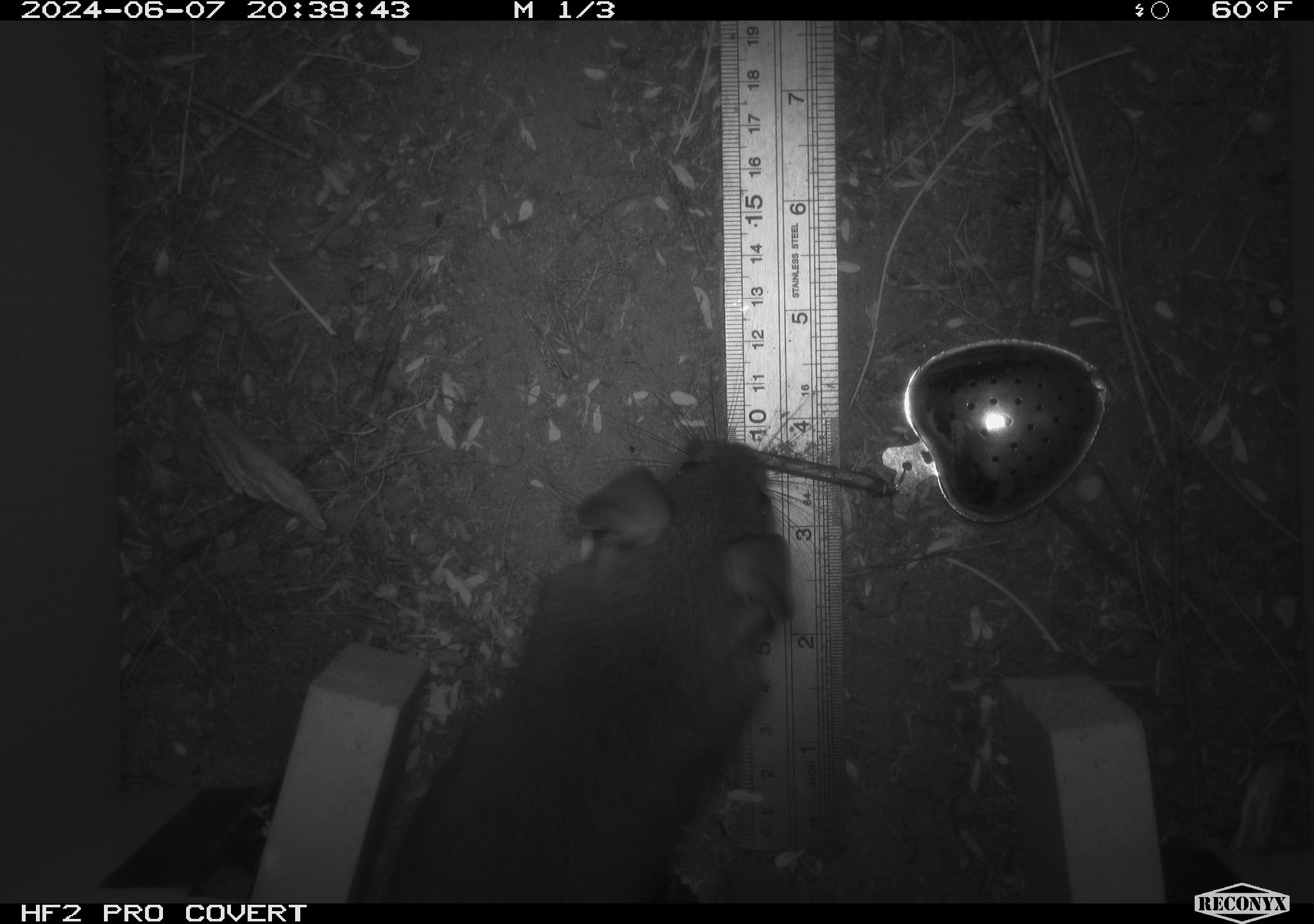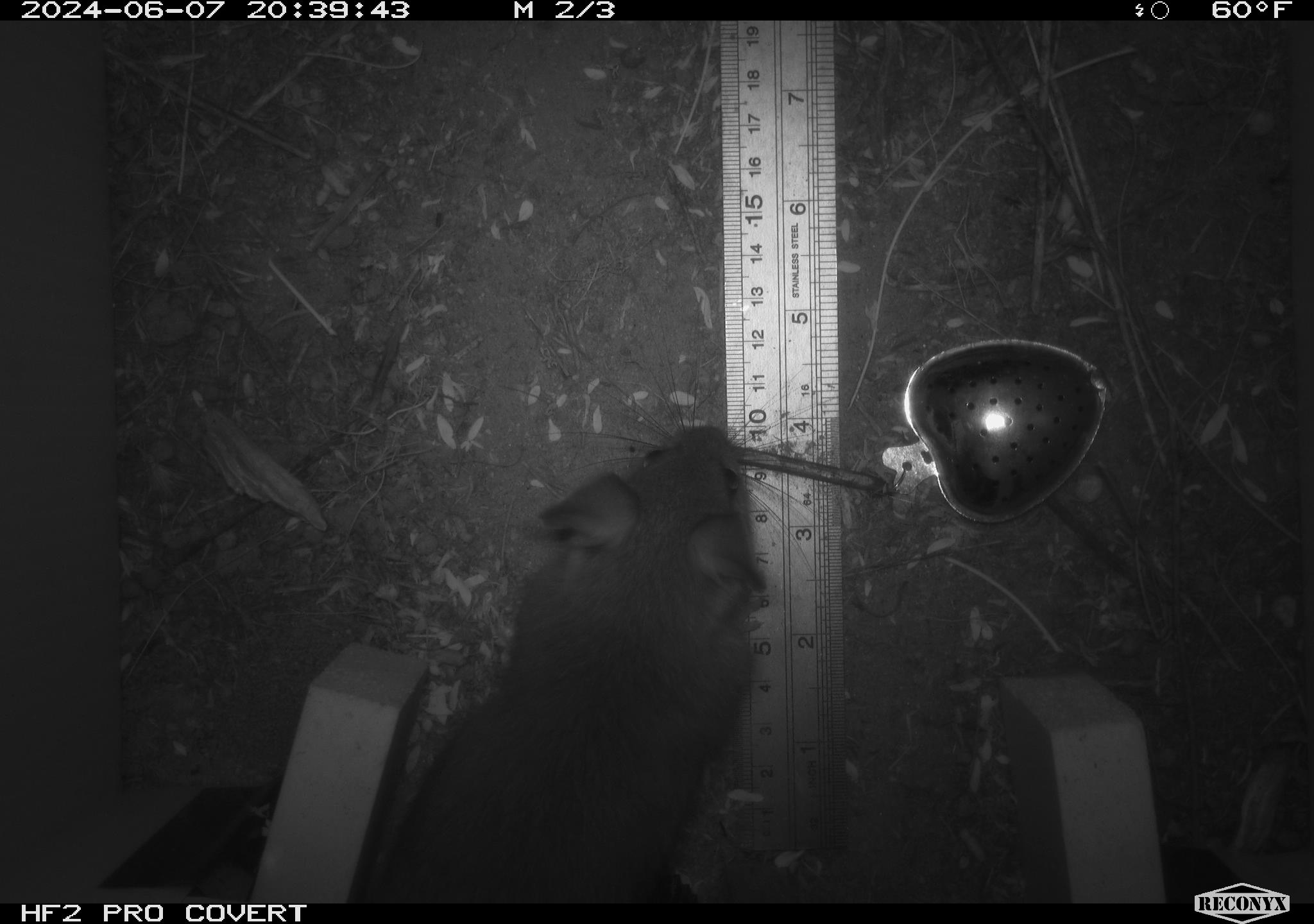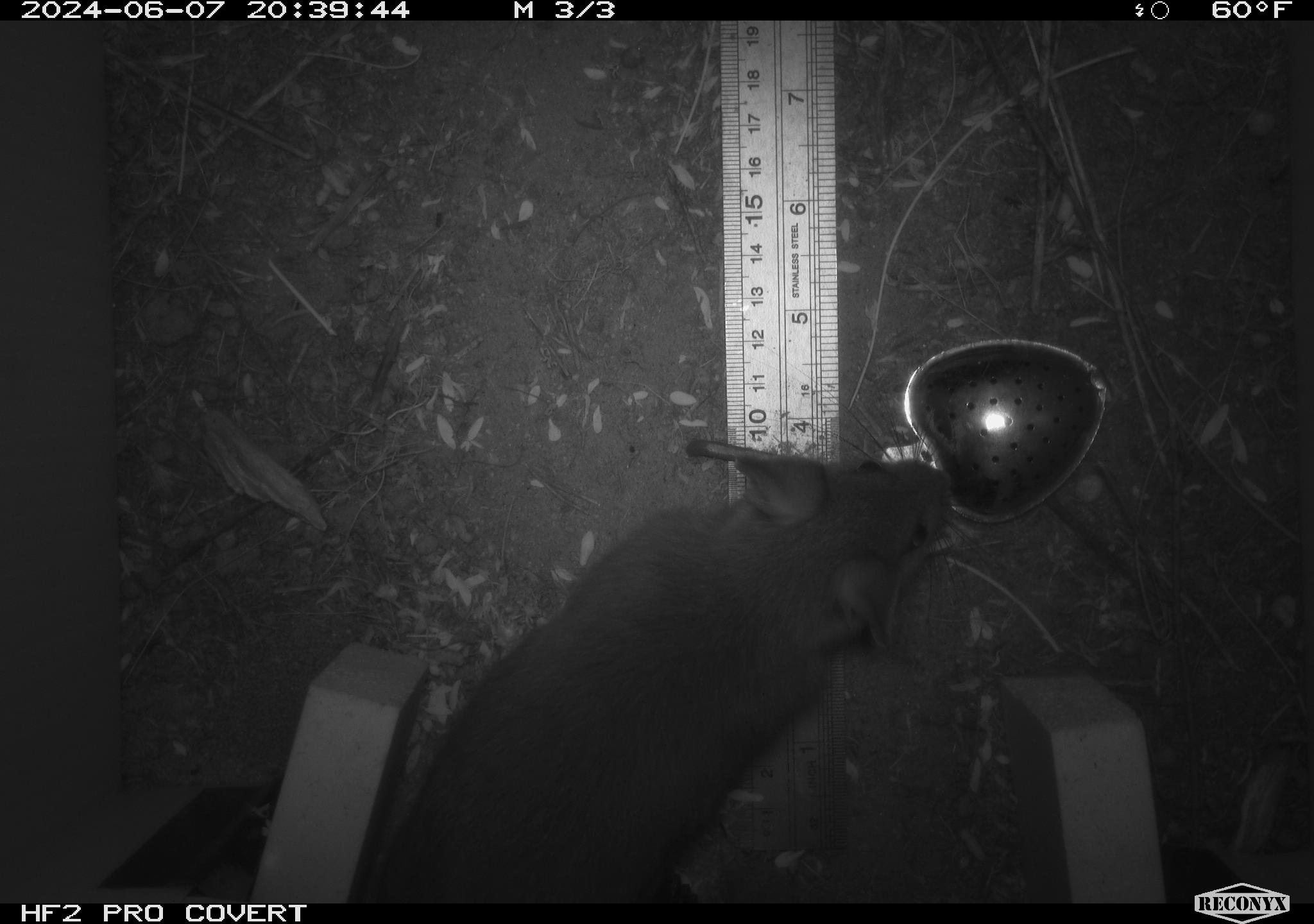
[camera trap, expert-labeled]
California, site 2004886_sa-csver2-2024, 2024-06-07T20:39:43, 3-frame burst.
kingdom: Animalia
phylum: Chordata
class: Mammalia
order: Rodentia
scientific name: Rodentia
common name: rodent